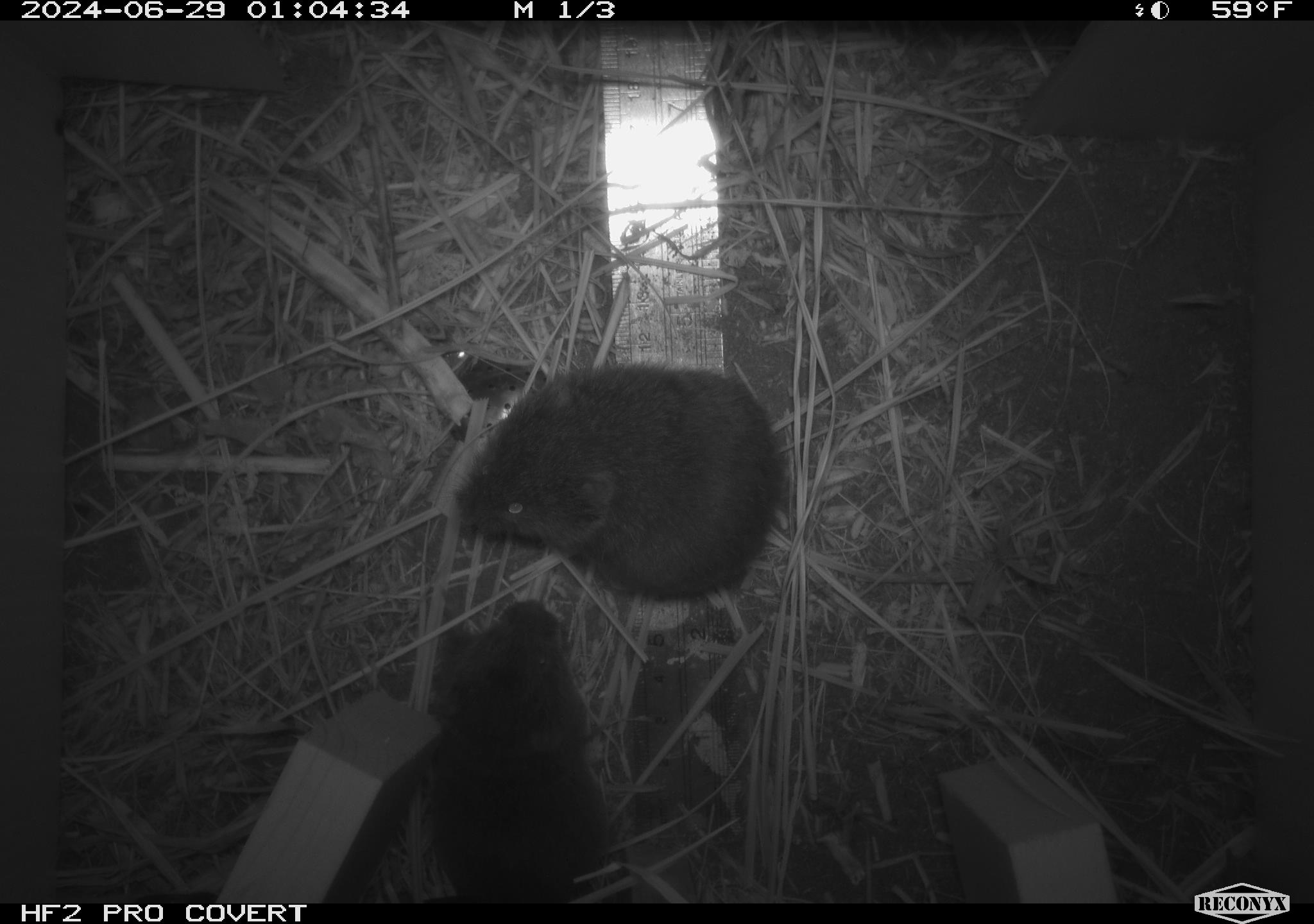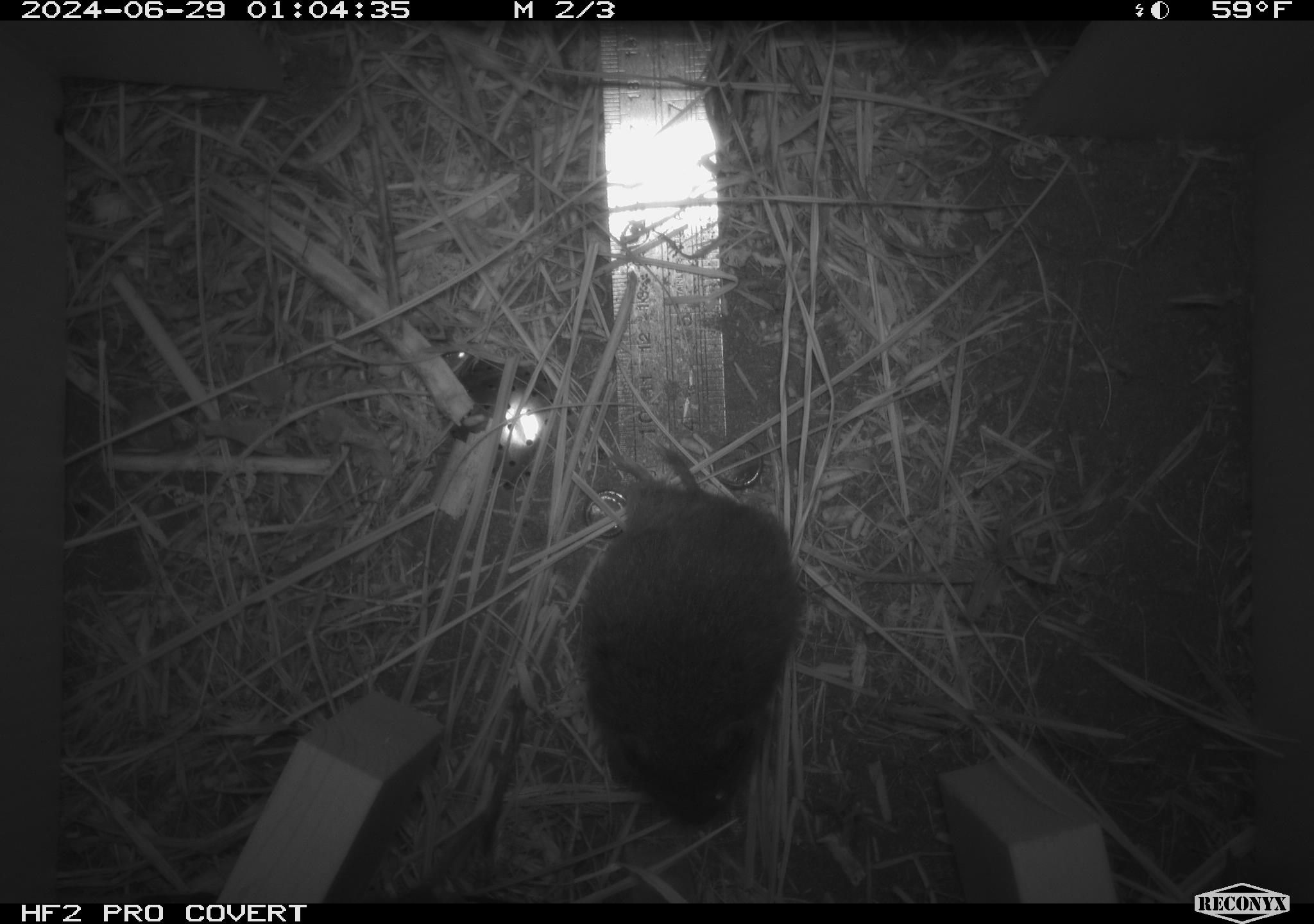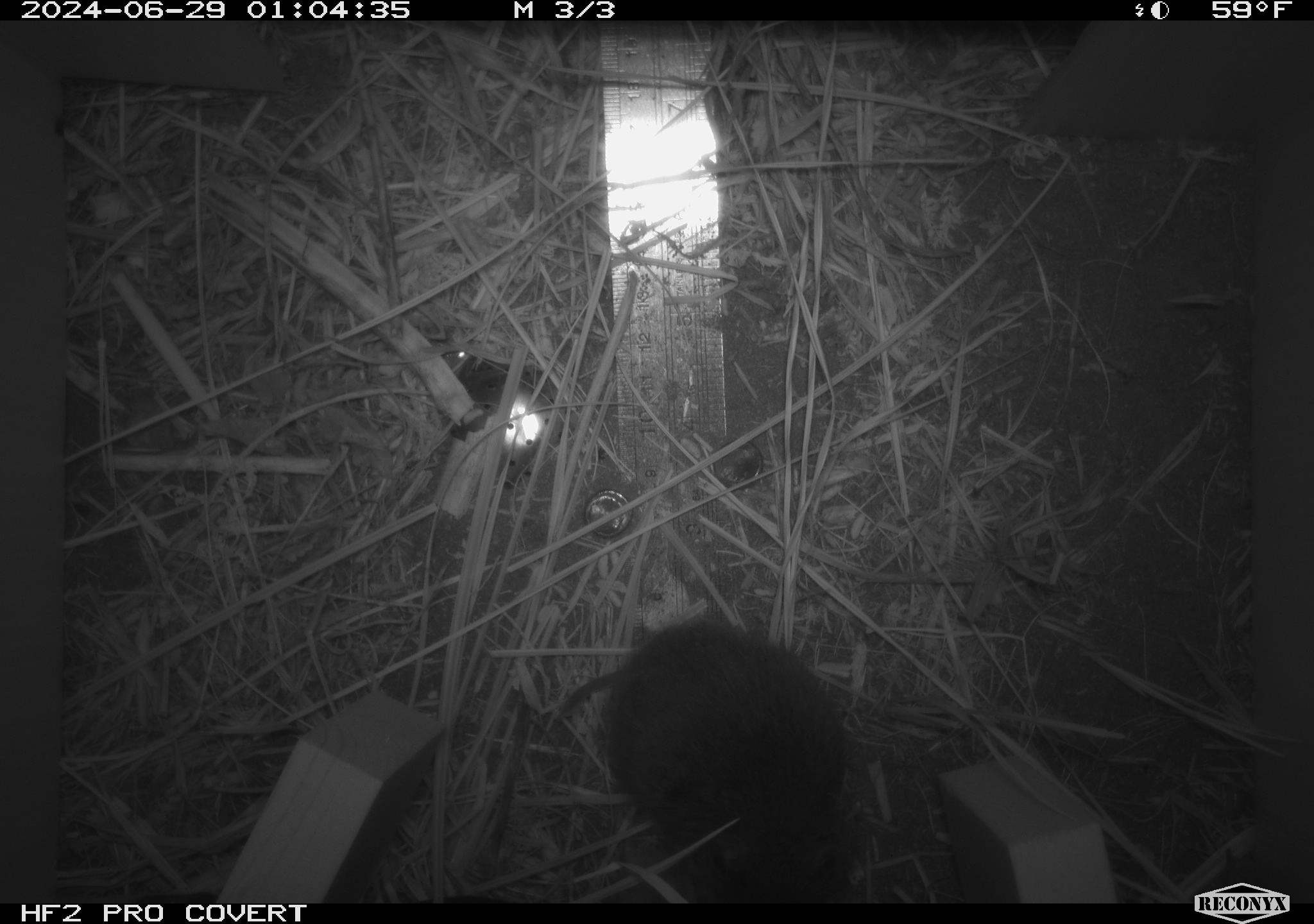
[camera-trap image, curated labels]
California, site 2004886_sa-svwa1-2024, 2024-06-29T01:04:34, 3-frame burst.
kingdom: Animalia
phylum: Chordata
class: Mammalia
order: Rodentia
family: Cricetidae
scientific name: Arvicolinae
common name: voles, lemmings, and muskrats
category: arvicolinae subfamily